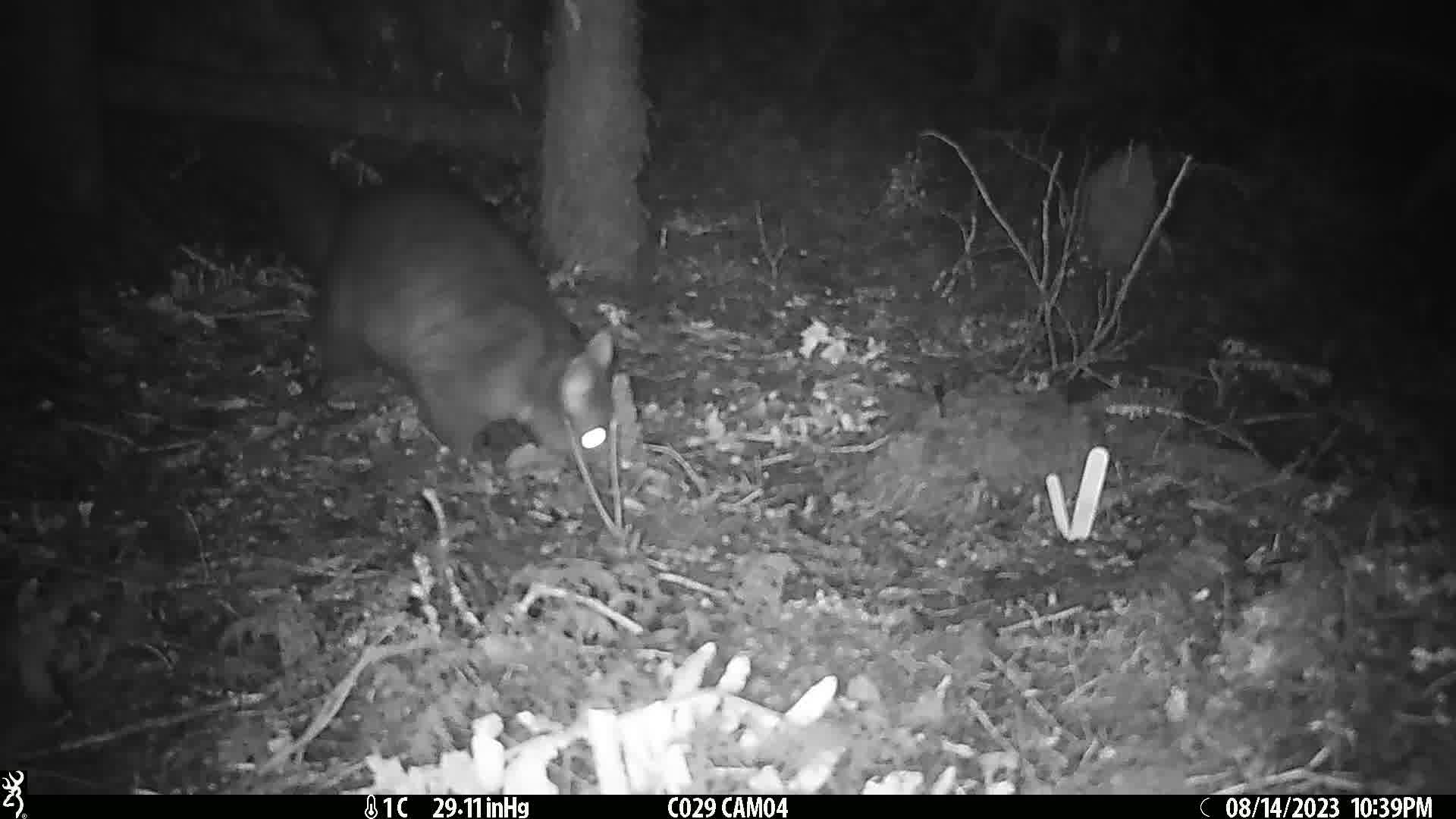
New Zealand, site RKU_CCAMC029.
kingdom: Animalia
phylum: Chordata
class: Mammalia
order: Diprotodontia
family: Phalangeridae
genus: Trichosurus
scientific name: Trichosurus vulpecula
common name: common brushtail possum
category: possum